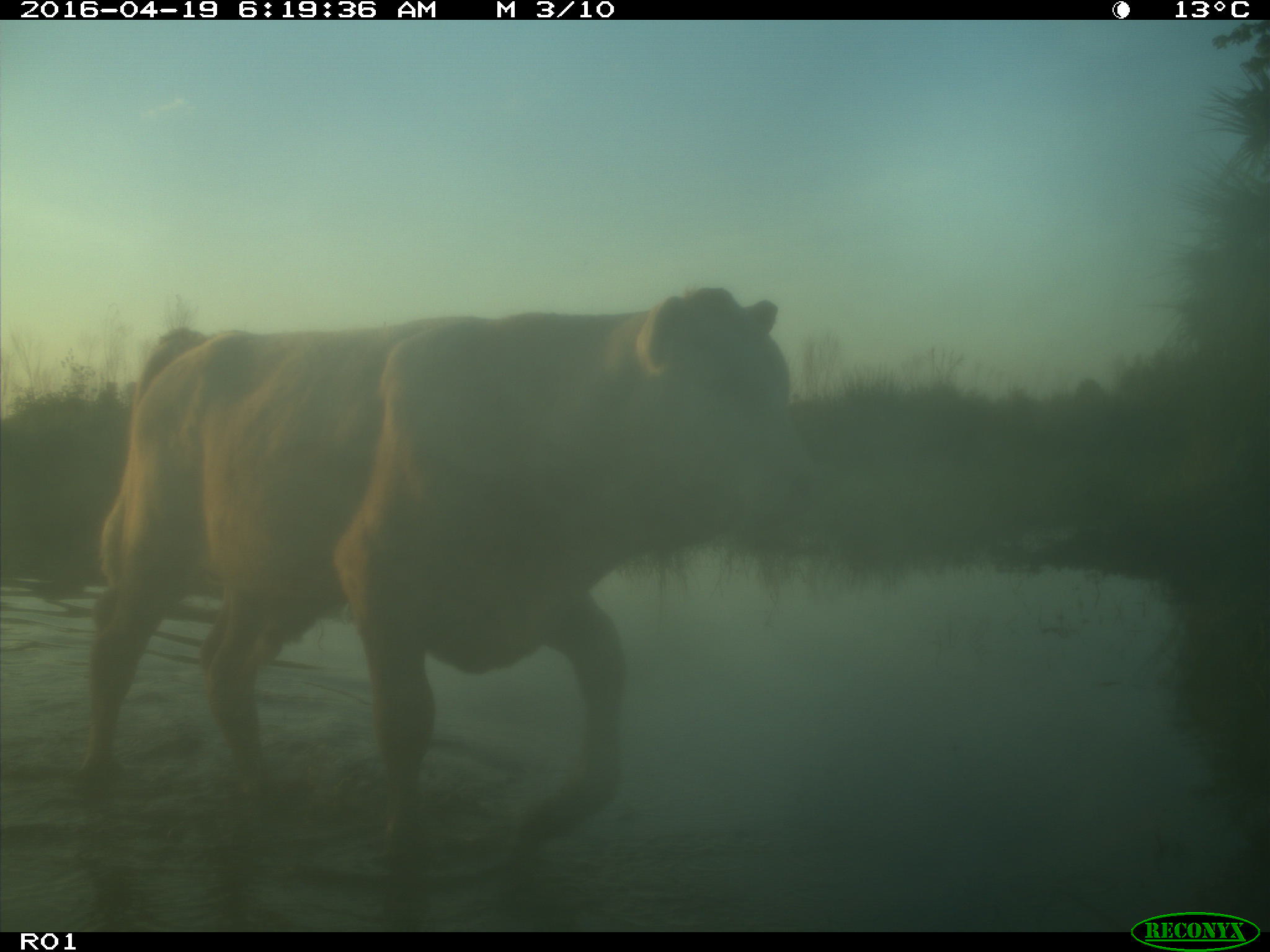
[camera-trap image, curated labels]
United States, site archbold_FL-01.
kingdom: Animalia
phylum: Chordata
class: Mammalia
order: Artiodactyla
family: Bovidae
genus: Bos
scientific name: Bos taurus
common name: domestic cow